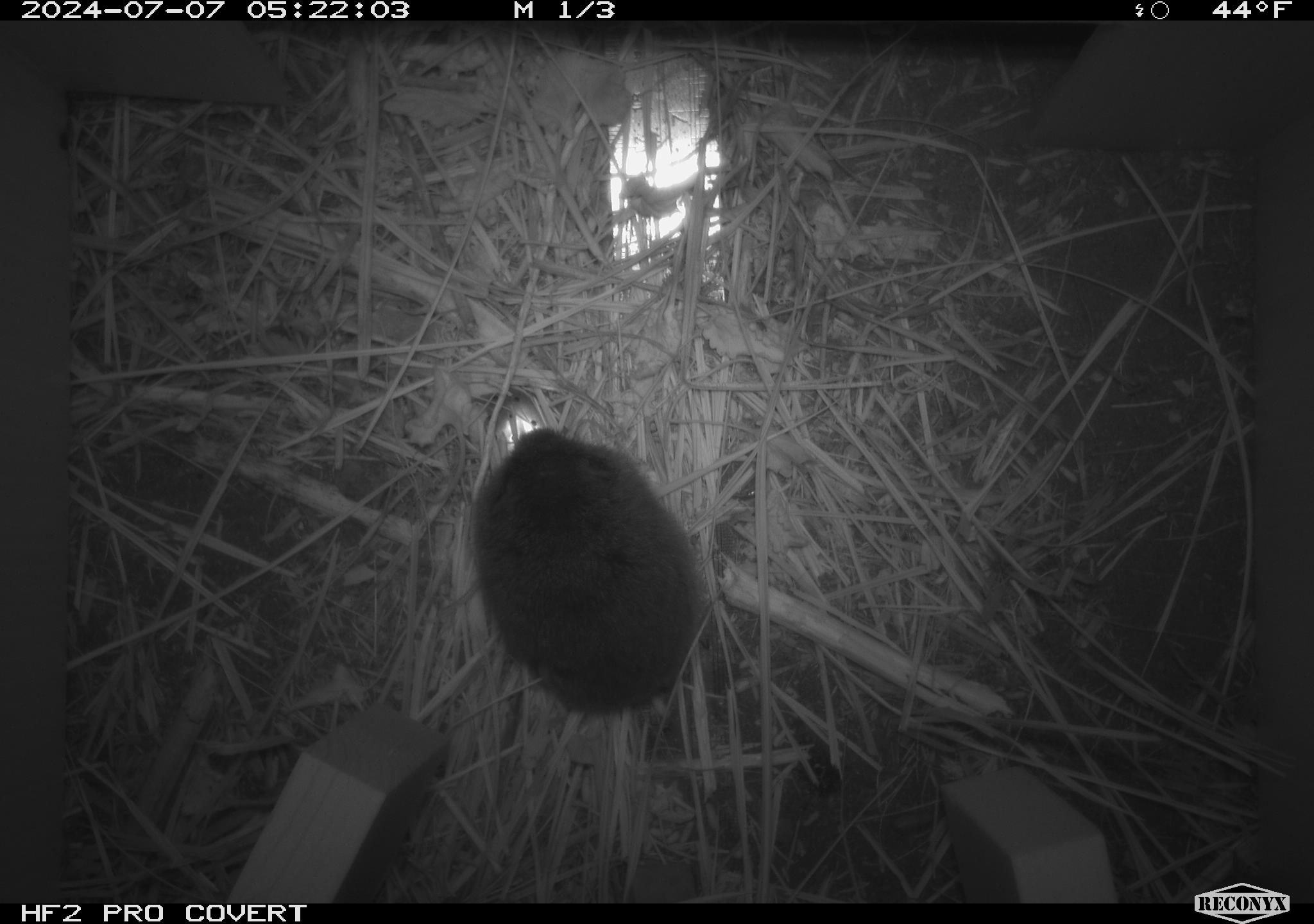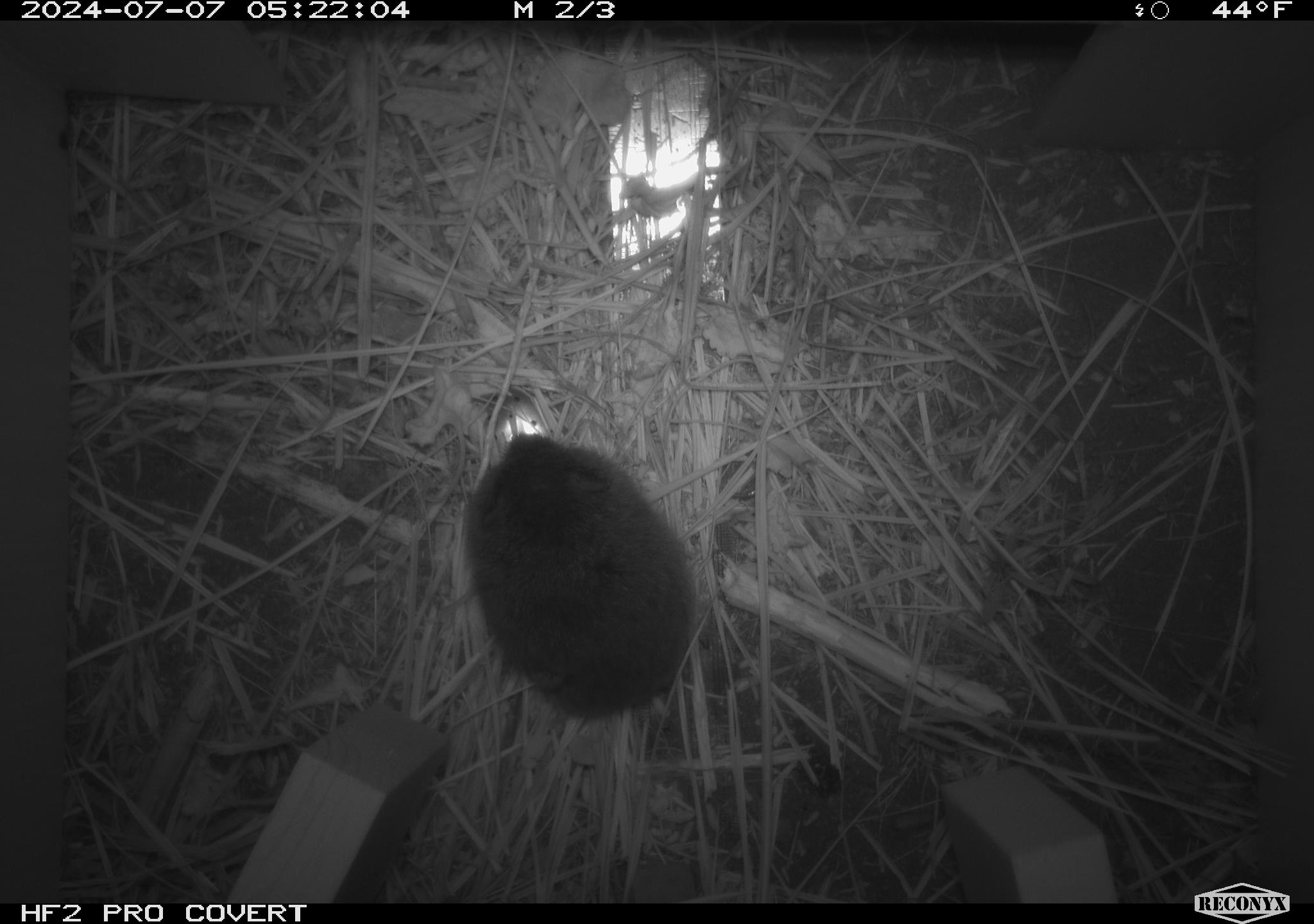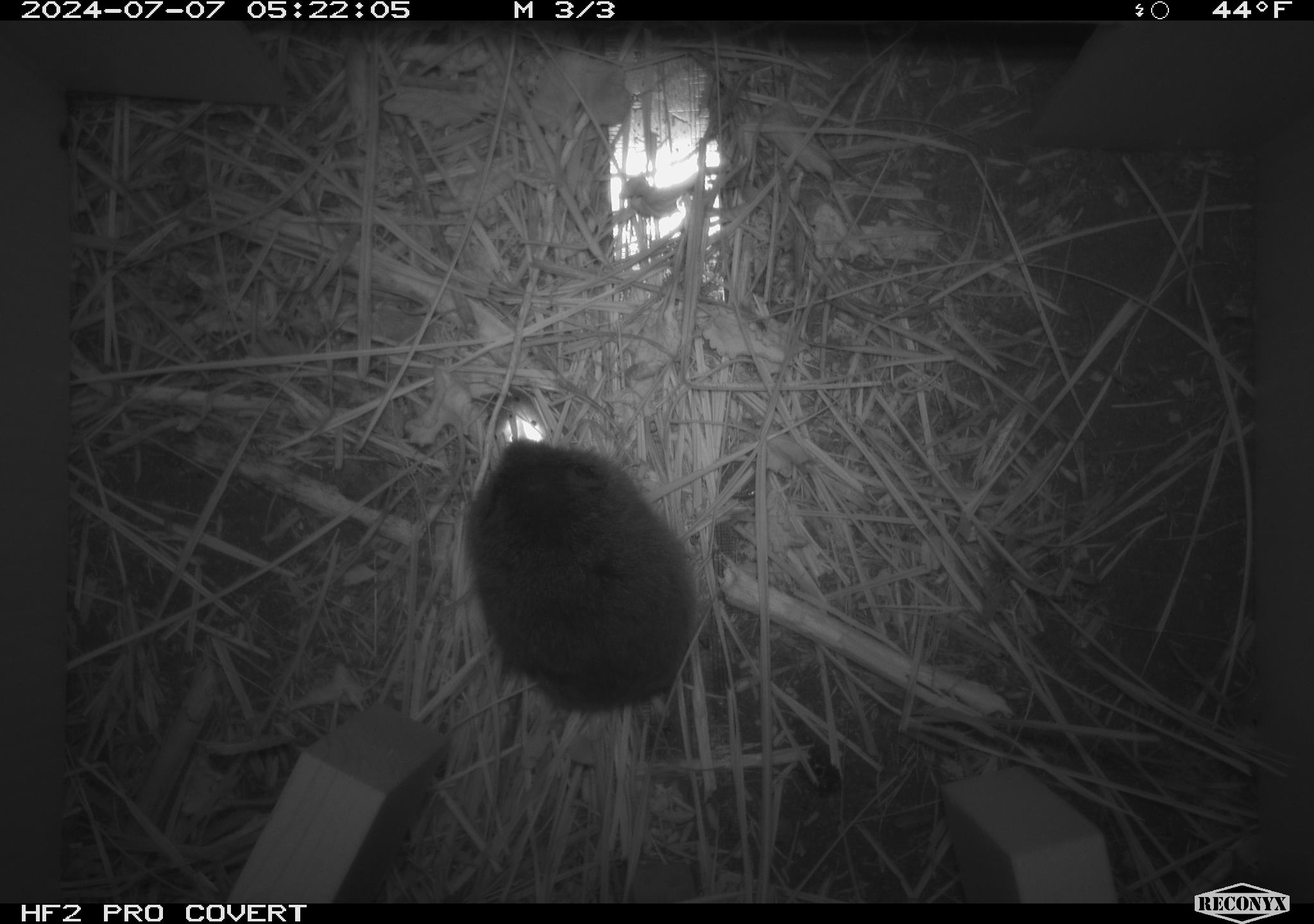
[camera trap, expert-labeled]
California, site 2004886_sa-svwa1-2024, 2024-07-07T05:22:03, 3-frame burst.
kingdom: Animalia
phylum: Chordata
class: Mammalia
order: Rodentia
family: Cricetidae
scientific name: Arvicolinae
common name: voles, lemmings, and muskrats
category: arvicolinae subfamily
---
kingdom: Animalia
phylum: Arthropoda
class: Malacostraca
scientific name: Malacostraca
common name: amphipods, crabs, isopods, krill, lobsters and shrimps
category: malacostracan